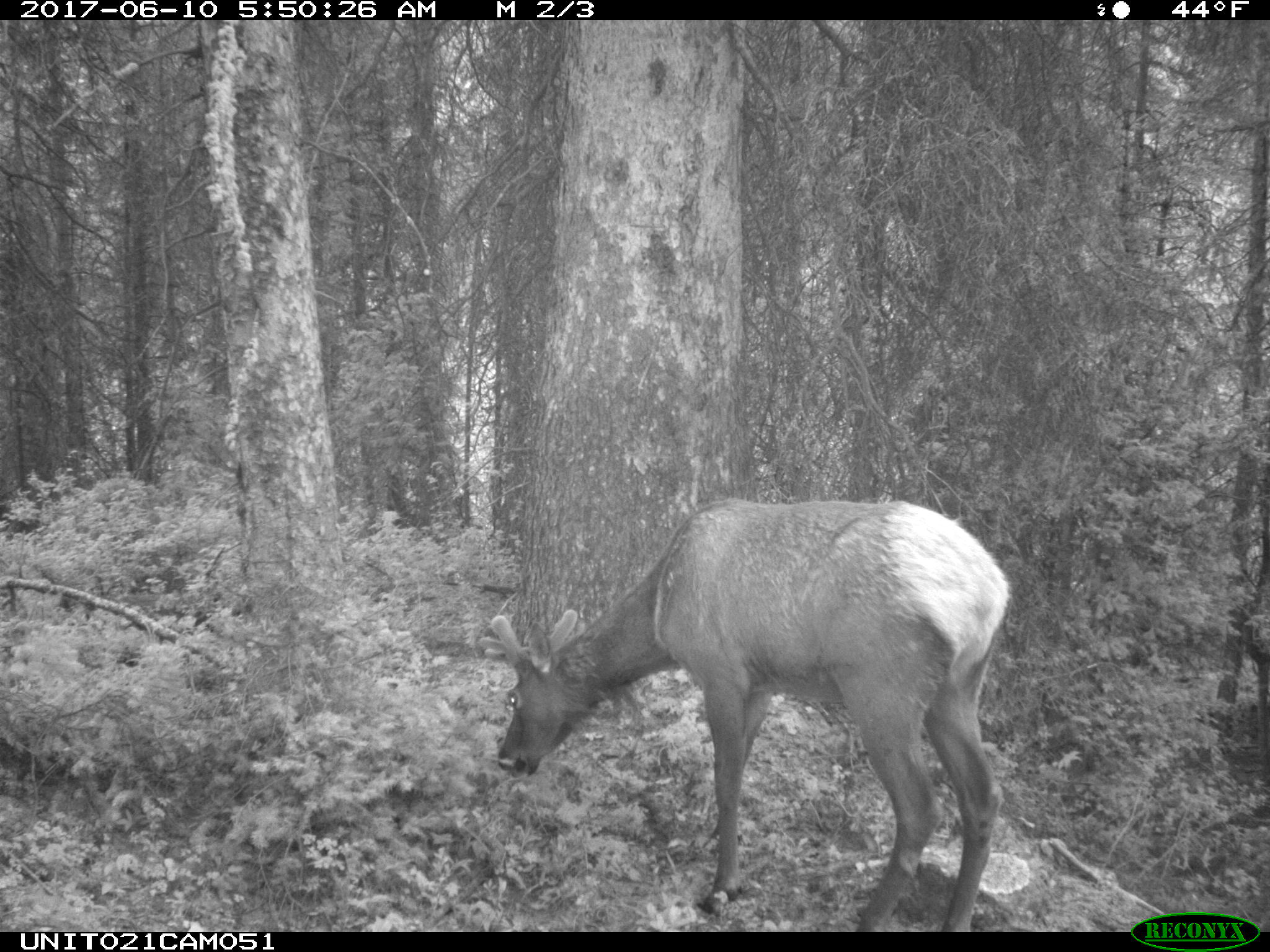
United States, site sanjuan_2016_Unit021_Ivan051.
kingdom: Animalia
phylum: Chordata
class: Mammalia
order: Artiodactyla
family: Cervidae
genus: Cervus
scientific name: Cervus elaphus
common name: red deer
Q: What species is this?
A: Cervus elaphus (red deer).